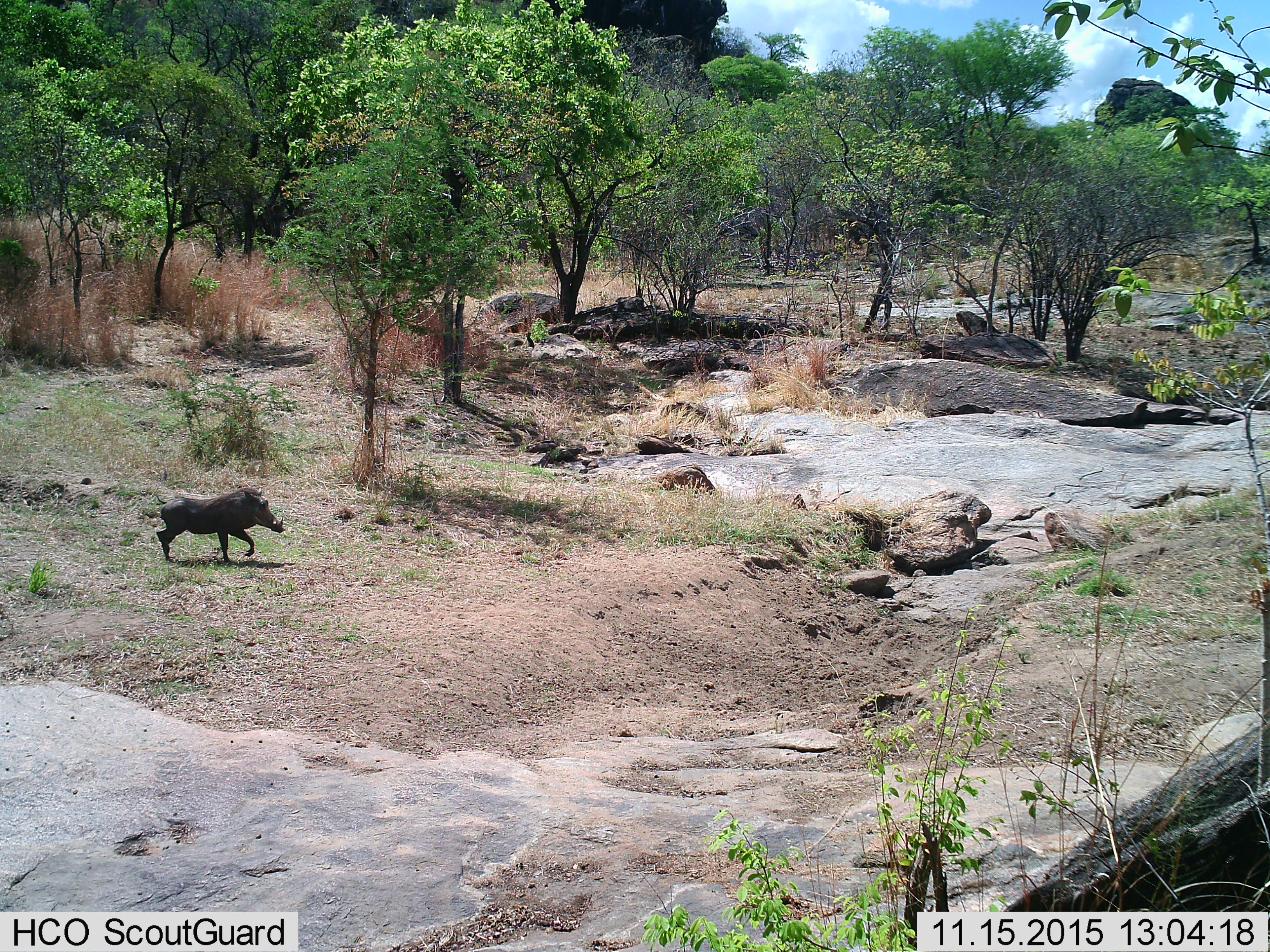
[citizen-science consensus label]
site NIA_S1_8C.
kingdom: Animalia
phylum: Chordata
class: Mammalia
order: Artiodactyla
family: Suidae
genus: Phacochoerus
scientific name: Phacochoerus africanus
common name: warthog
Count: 1.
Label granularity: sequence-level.